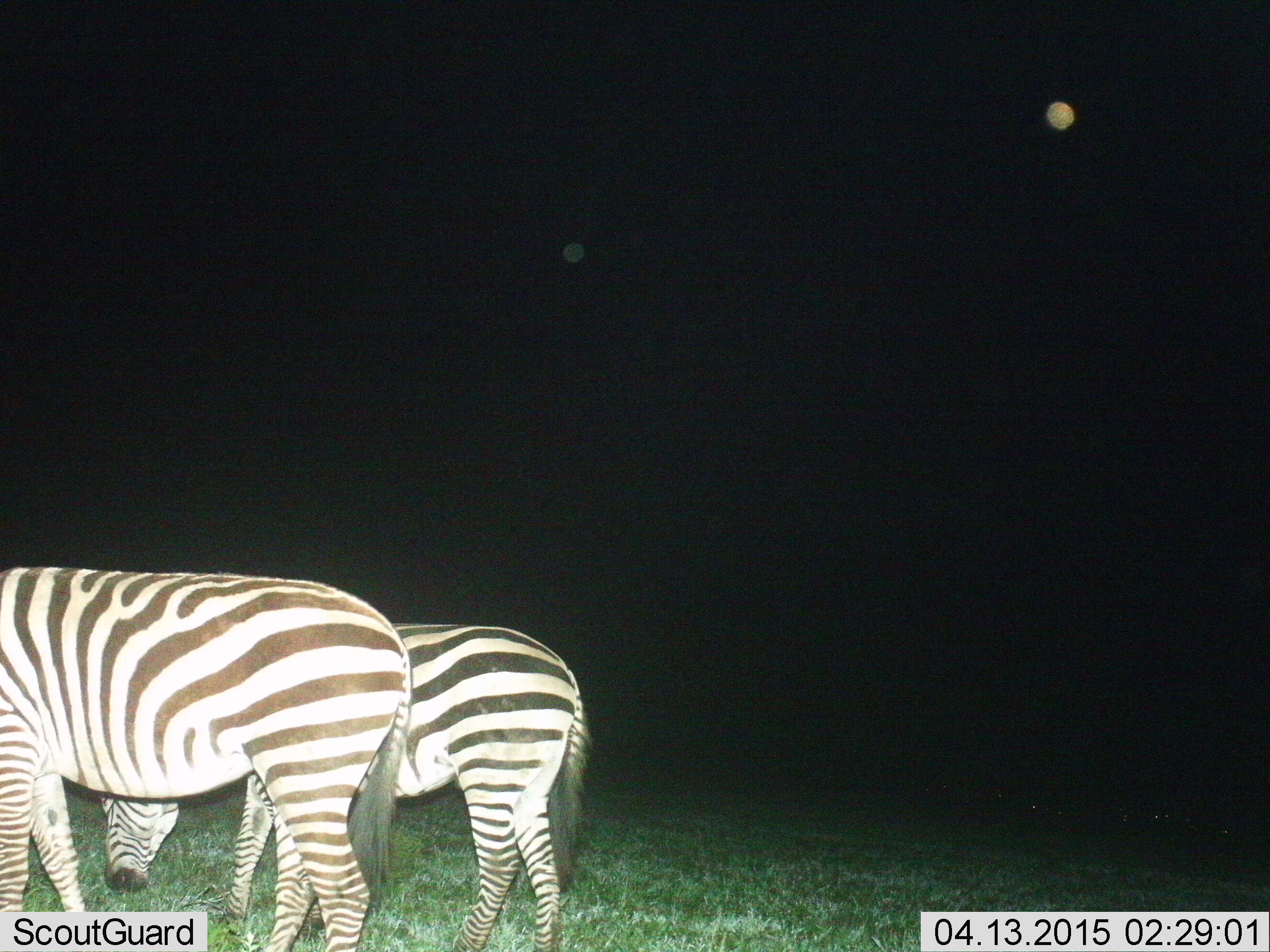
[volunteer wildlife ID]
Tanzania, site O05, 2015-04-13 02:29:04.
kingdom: Animalia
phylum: Chordata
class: Mammalia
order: Perissodactyla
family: Equidae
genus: Equus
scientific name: Equus quagga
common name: plains zebra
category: zebra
Zebra (plains zebra) (Equus quagga), count 2. Behavior (volunteer vote fractions): standing 40%, resting 0%, moving 10%, interacting 0%. Young present (vote fraction): 20%. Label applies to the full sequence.